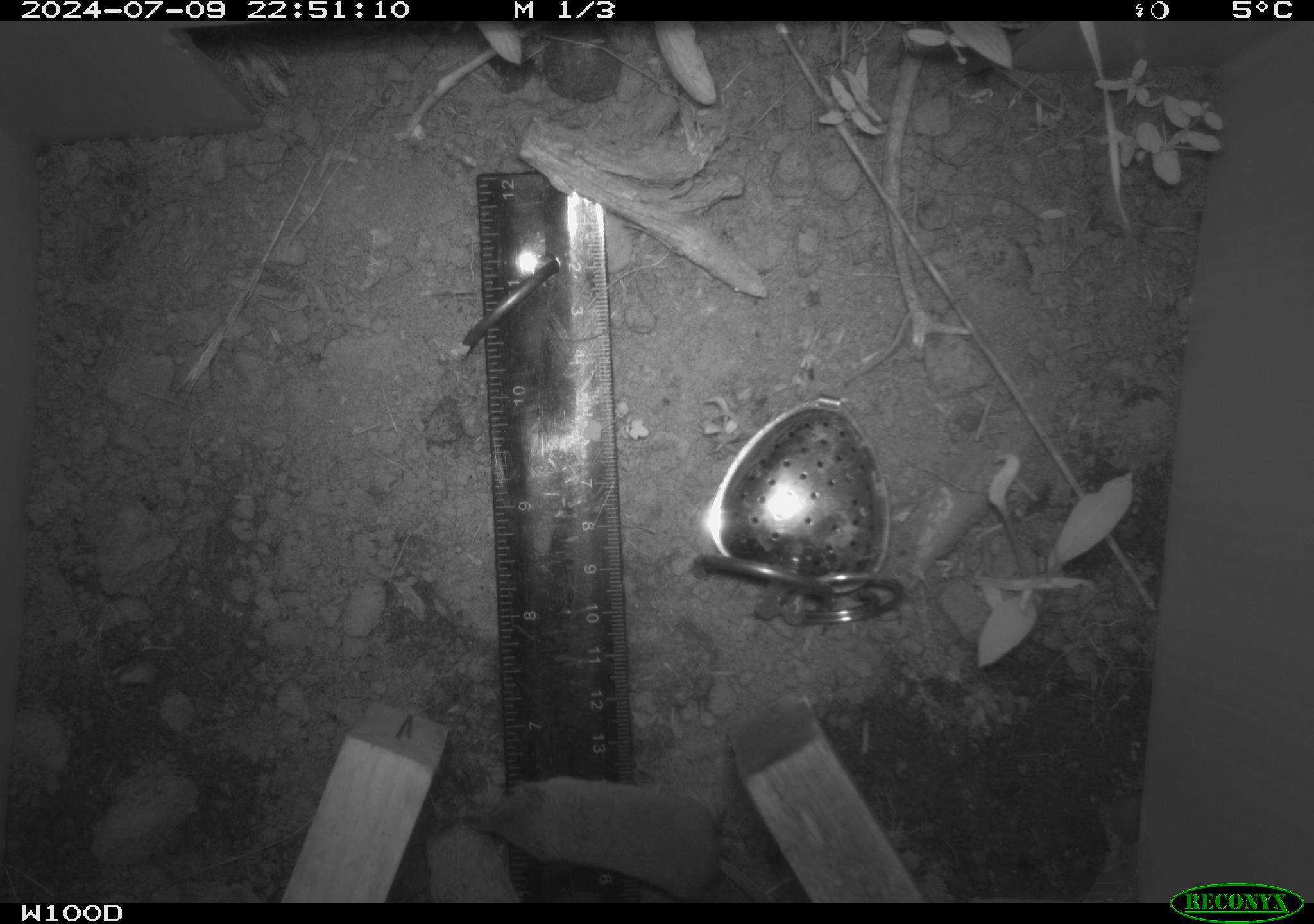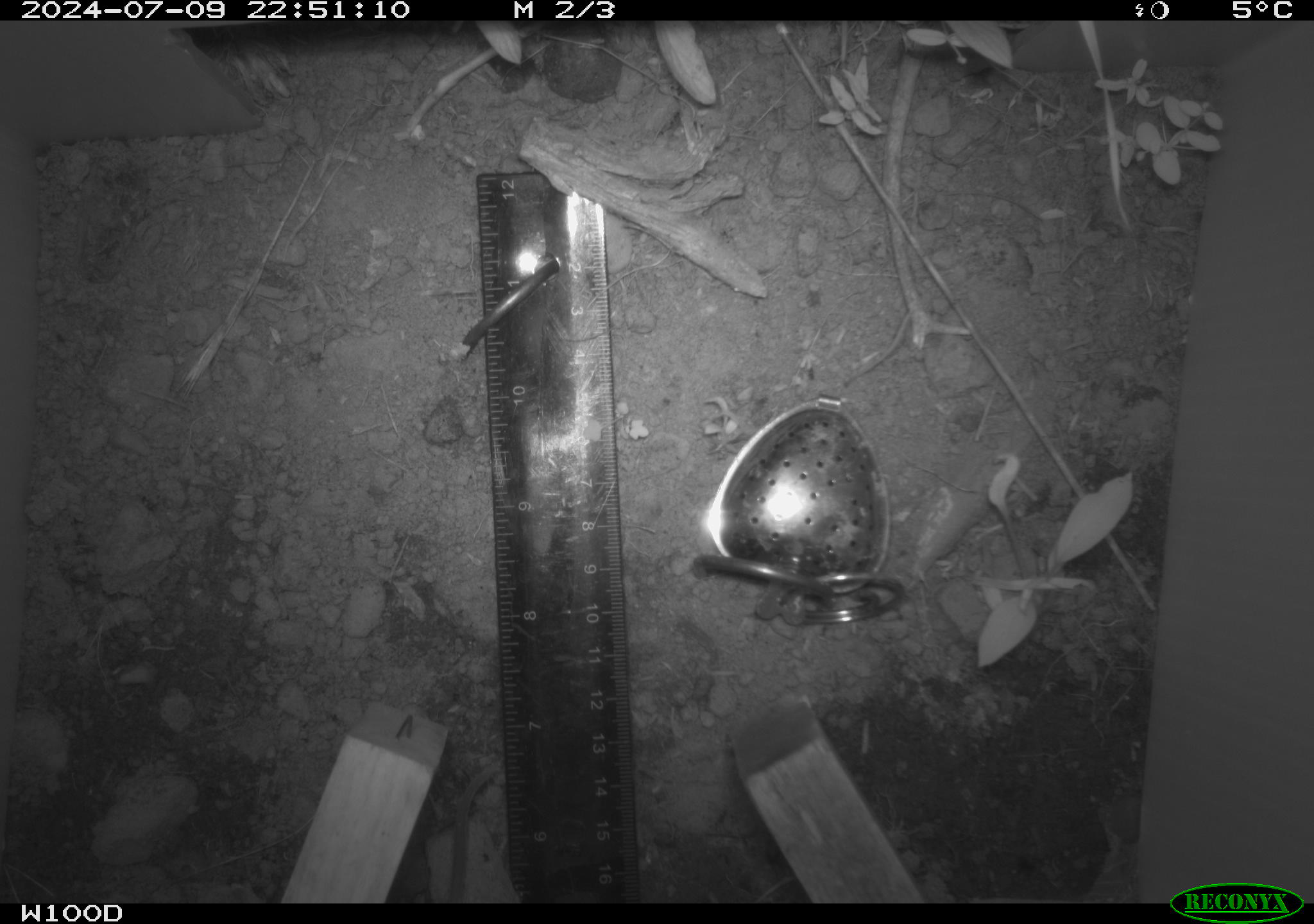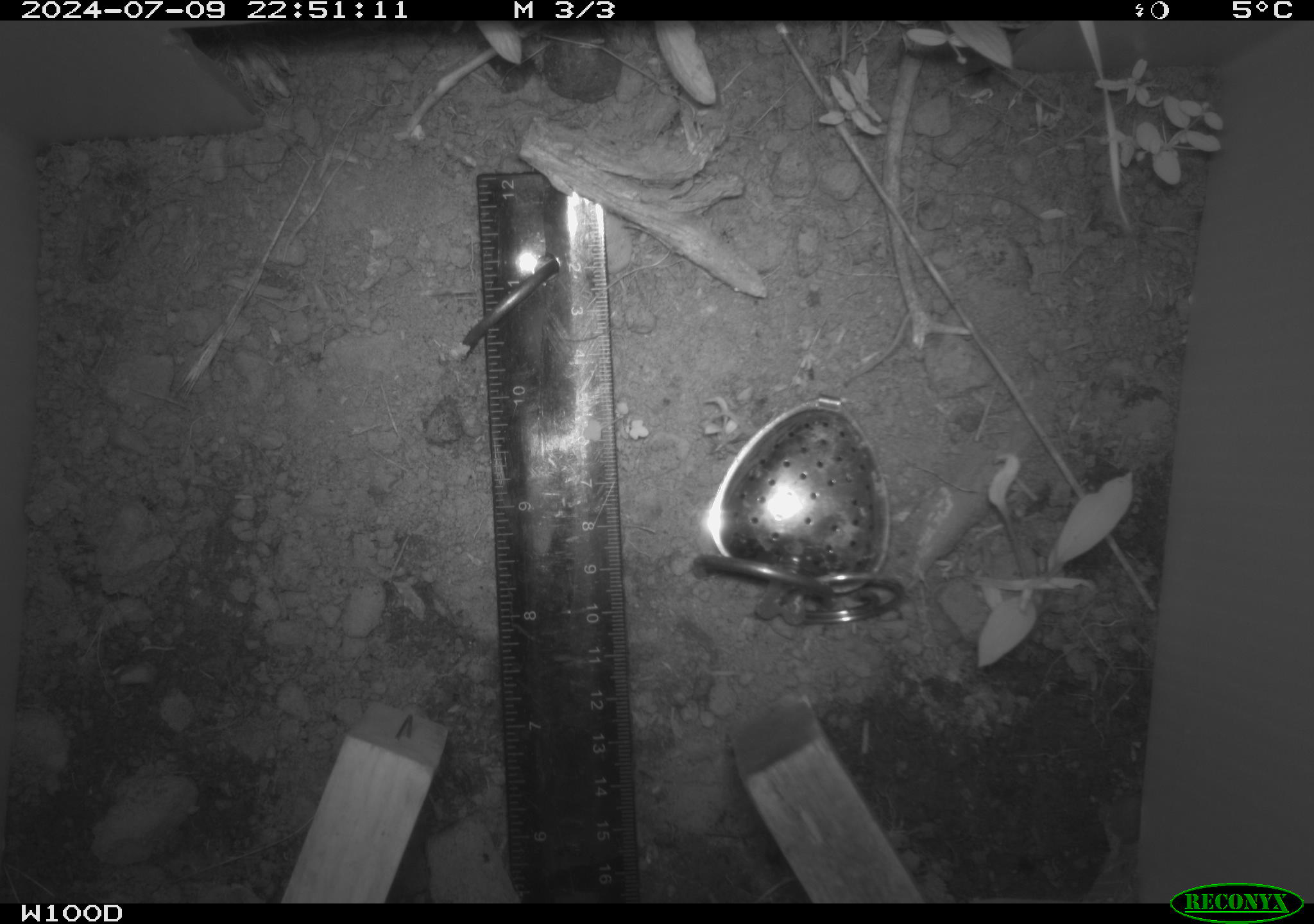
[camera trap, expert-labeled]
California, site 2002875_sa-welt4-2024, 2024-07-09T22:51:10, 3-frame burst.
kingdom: Animalia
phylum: Chordata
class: Mammalia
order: Eulipotyphla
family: Soricidae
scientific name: Soricidae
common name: shrews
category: soricidae family